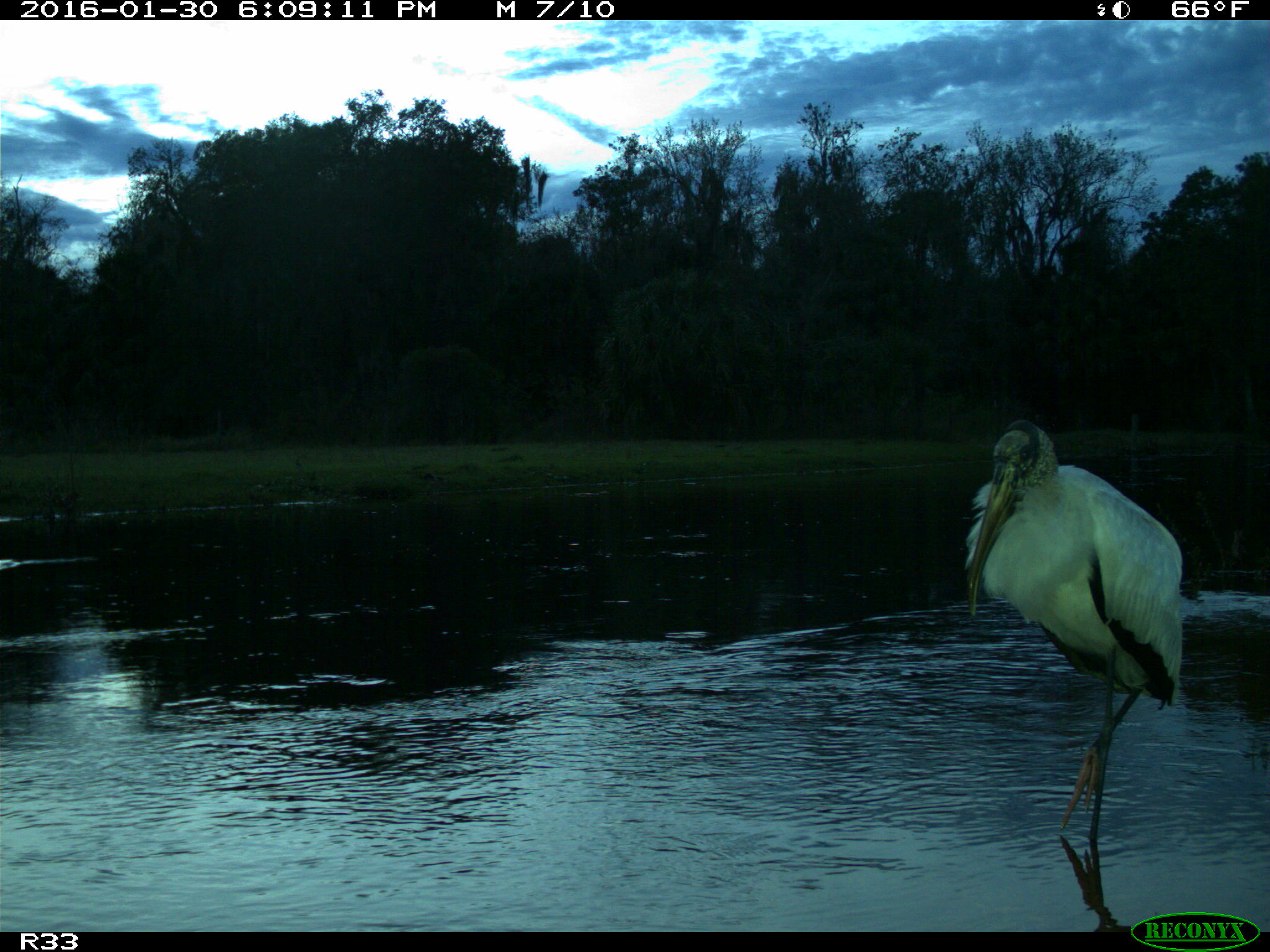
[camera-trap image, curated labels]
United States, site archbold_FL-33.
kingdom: Animalia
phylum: Chordata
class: Aves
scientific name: Aves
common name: birds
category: unidentified bird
Unidentified bird (birds) (Aves).